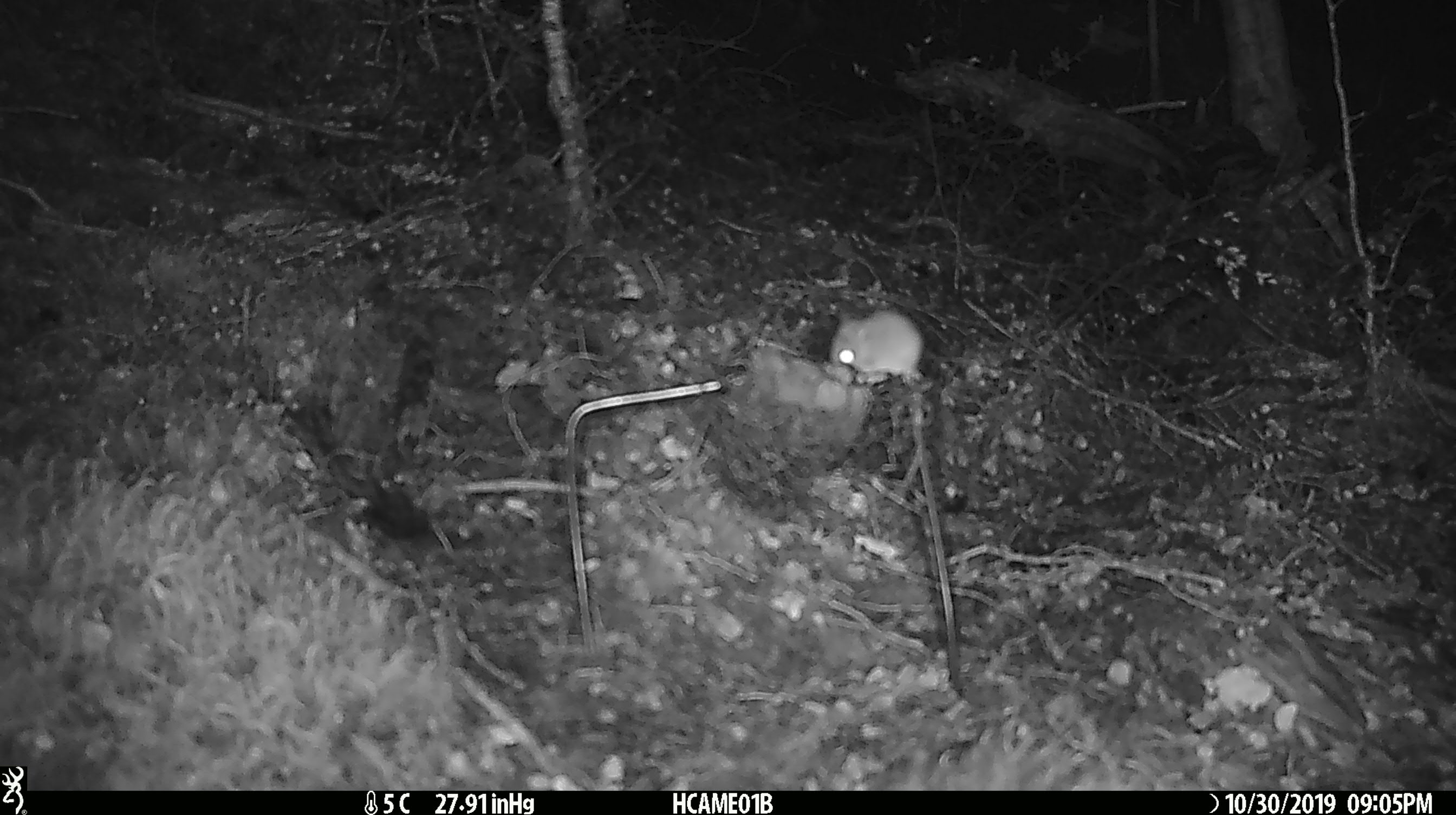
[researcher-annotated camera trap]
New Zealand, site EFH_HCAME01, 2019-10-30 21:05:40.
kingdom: Animalia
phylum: Chordata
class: Mammalia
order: Rodentia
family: Muridae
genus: Mus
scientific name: Mus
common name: mouse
Mouse (Mus).